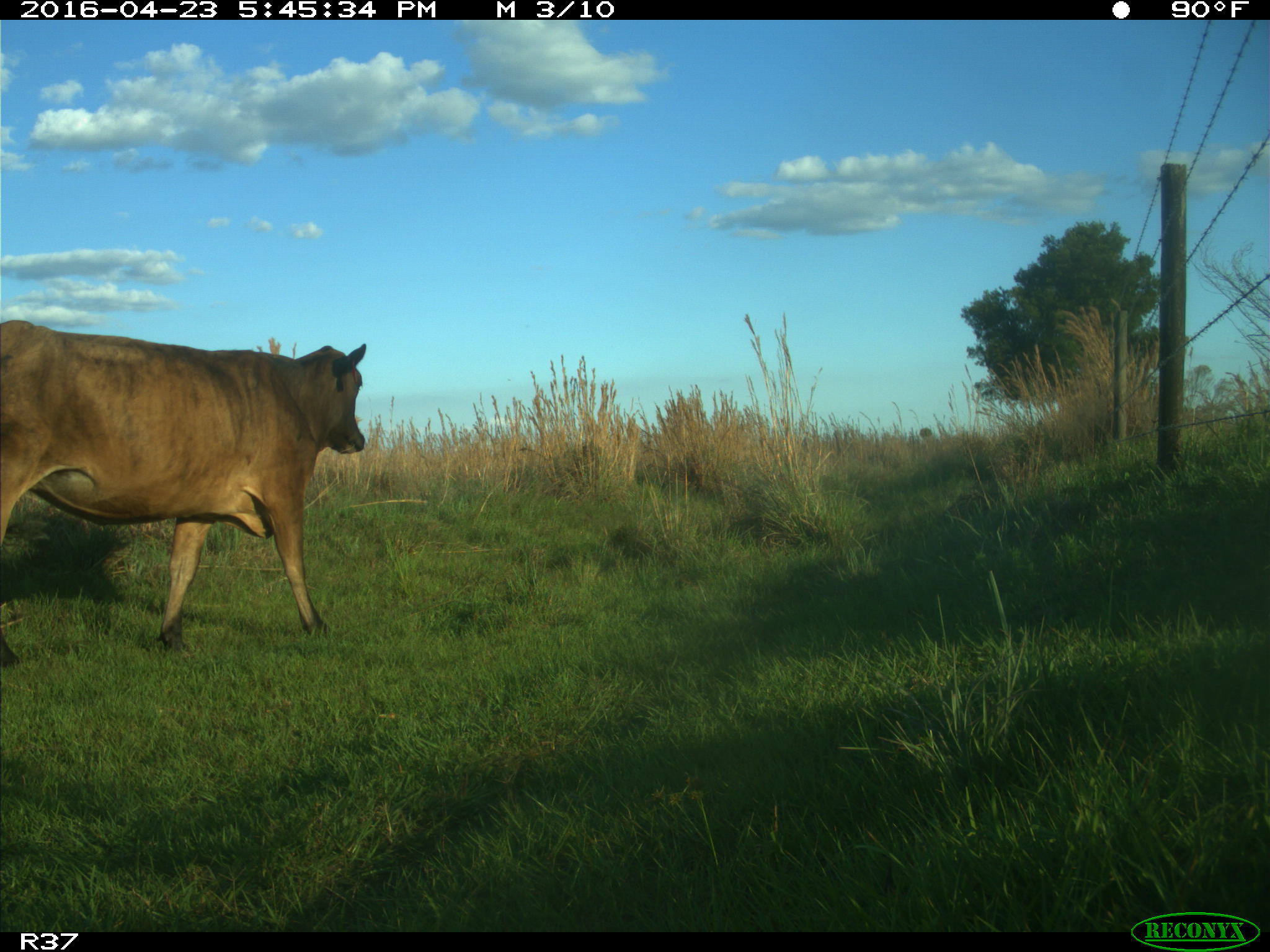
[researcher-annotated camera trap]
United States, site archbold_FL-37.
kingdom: Animalia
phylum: Chordata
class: Mammalia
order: Artiodactyla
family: Bovidae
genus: Bos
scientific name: Bos taurus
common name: domestic cow